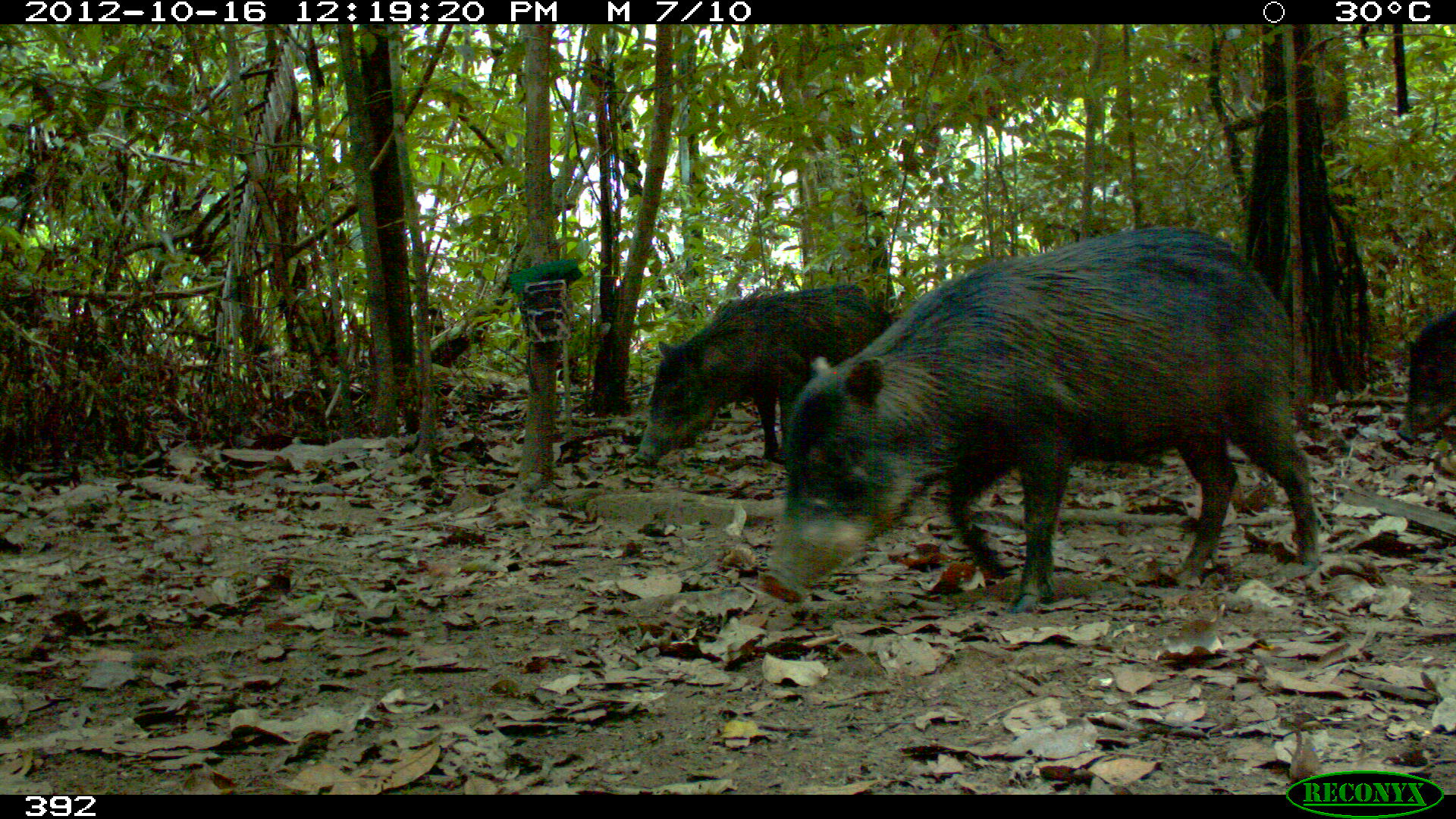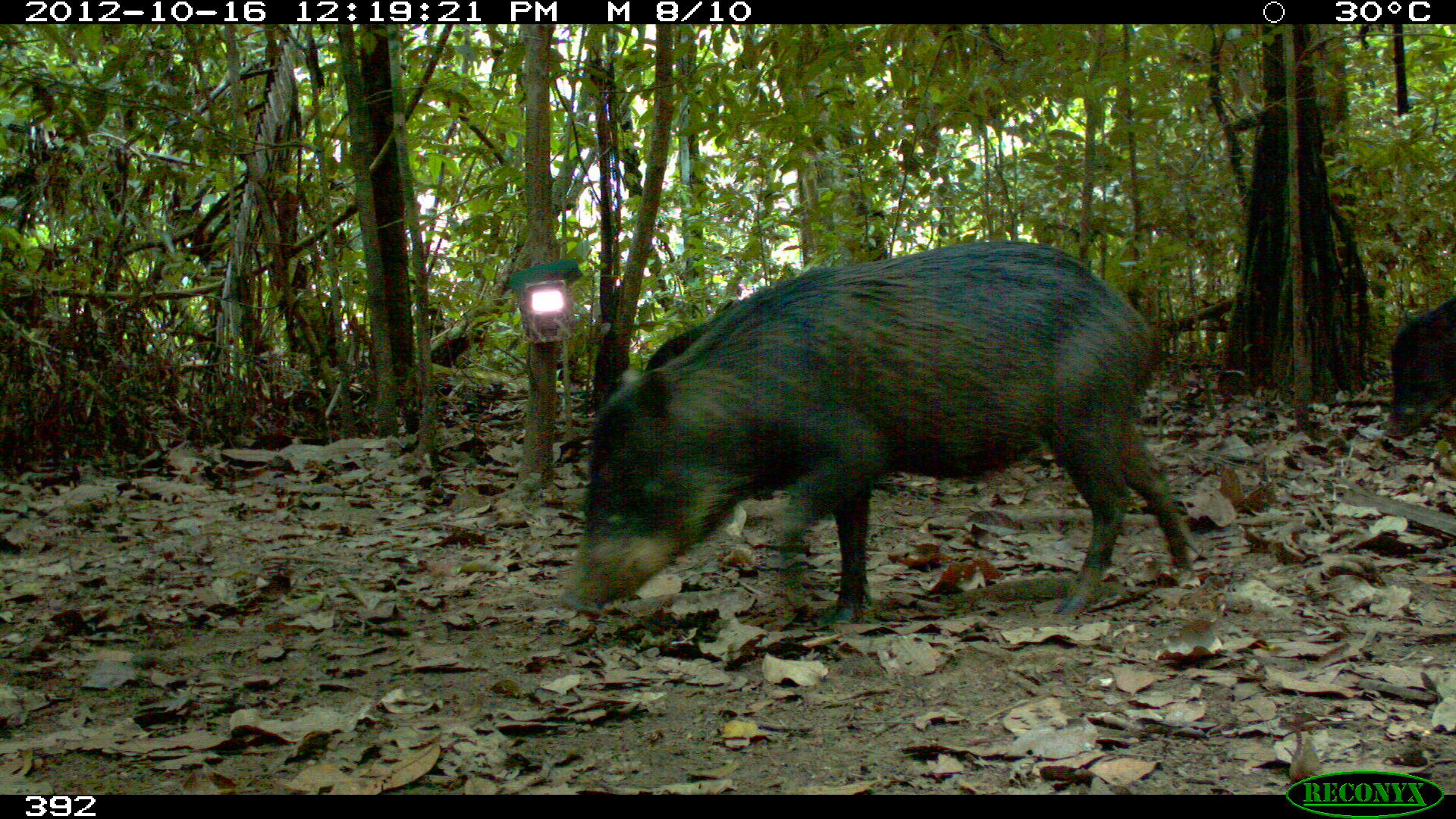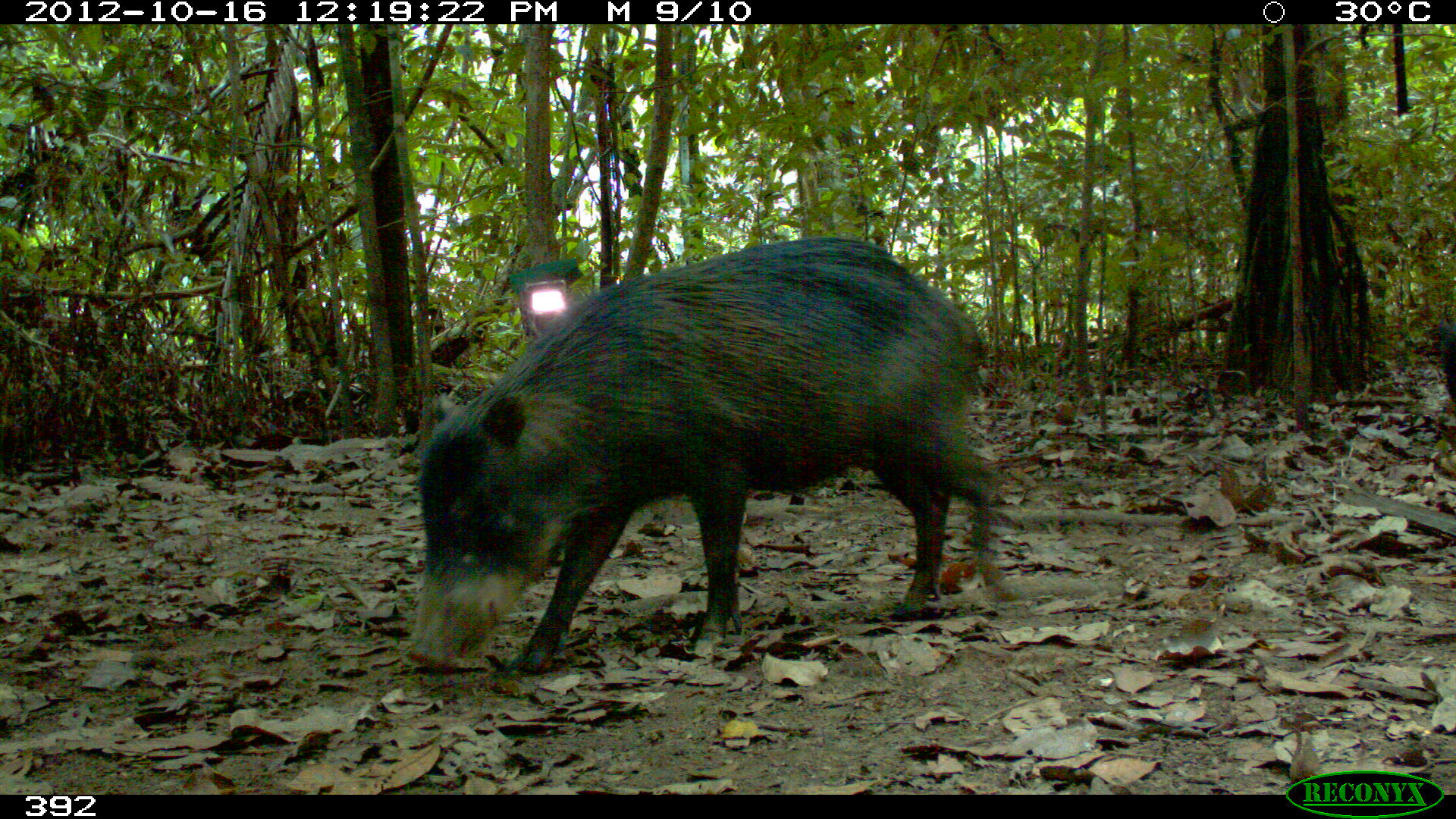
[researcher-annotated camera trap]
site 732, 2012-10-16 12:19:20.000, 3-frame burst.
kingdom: Animalia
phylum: Chordata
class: Mammalia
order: Artiodactyla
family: Tayassuidae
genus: Tayassu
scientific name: Tayassu pecari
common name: white-lipped peccary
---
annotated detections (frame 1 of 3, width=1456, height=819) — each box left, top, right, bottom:
tayassu pecari: 758, 224, 1324, 614; 632, 282, 897, 467; 1394, 306, 1456, 446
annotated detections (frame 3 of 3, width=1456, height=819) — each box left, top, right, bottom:
tayassu pecari: 404, 234, 1014, 671; 1435, 325, 1455, 407